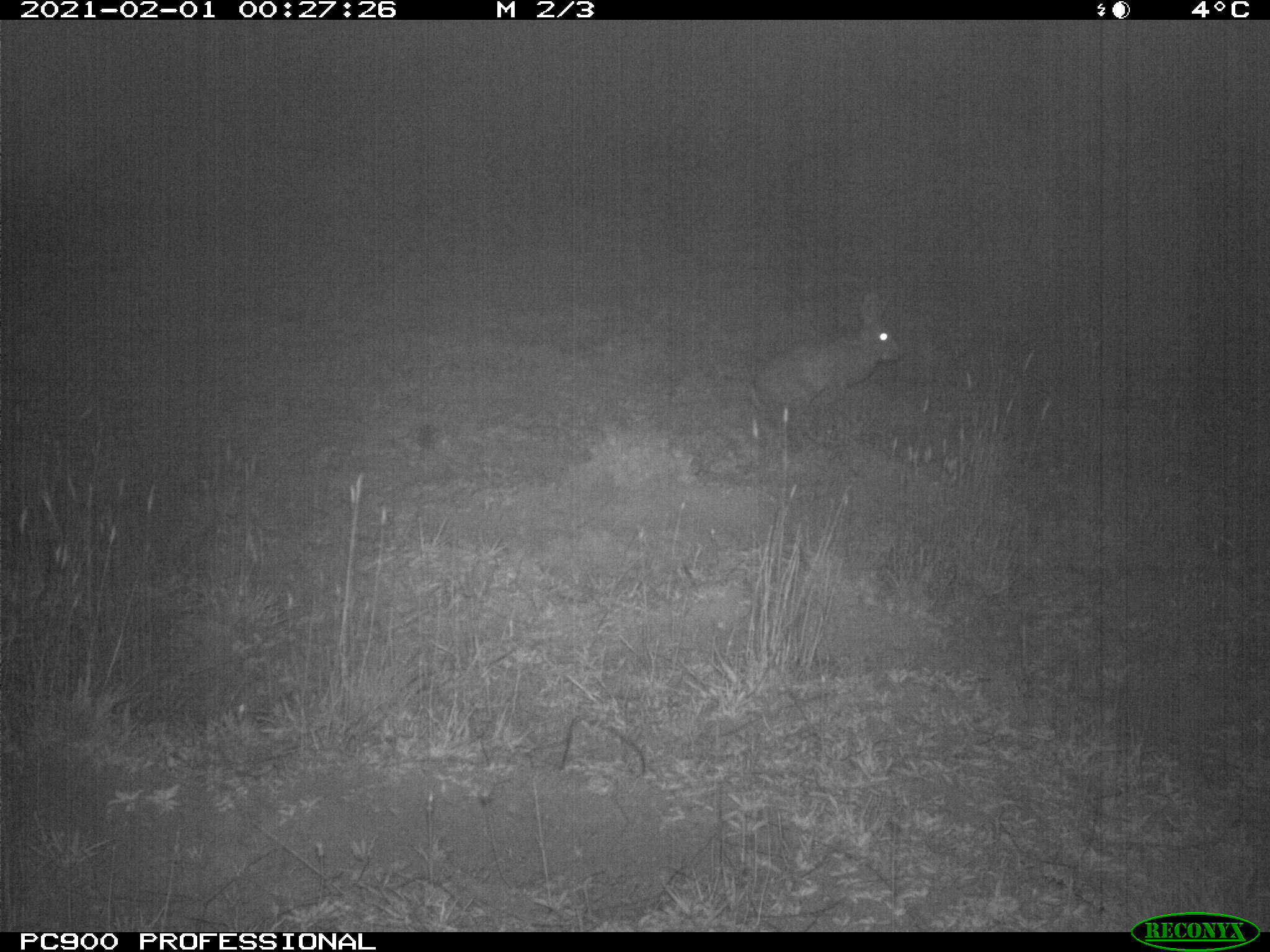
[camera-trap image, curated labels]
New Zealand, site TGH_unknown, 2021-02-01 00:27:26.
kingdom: Animalia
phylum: Chordata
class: Mammalia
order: Lagomorpha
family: Leporidae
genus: Oryctolagus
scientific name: Oryctolagus cuniculus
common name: european rabbit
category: rabbit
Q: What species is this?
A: Rabbit (european rabbit) (Oryctolagus cuniculus).